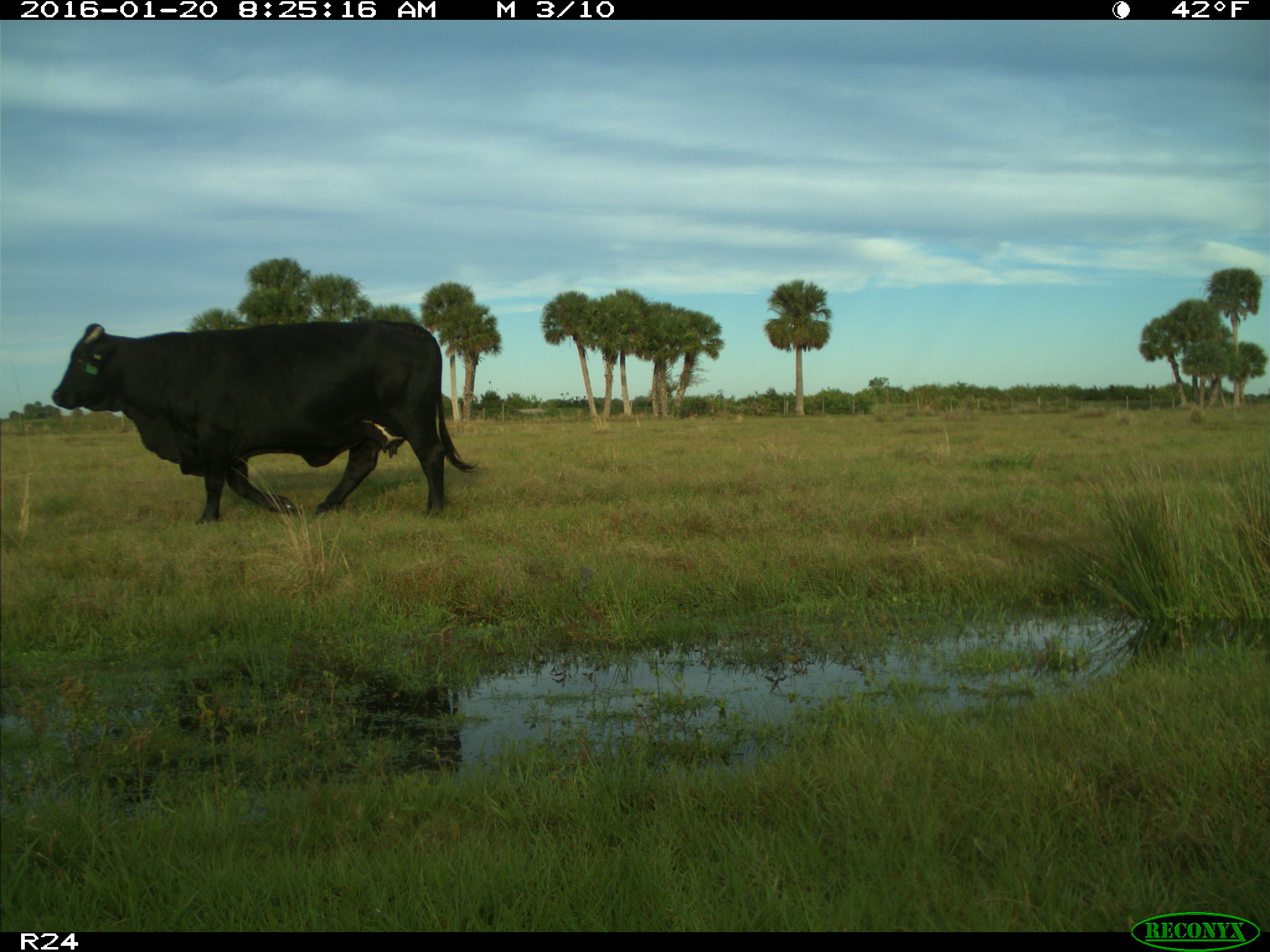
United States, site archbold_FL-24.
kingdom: Animalia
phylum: Chordata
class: Mammalia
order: Artiodactyla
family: Bovidae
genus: Bos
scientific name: Bos taurus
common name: domestic cow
Bos taurus (domestic cow).